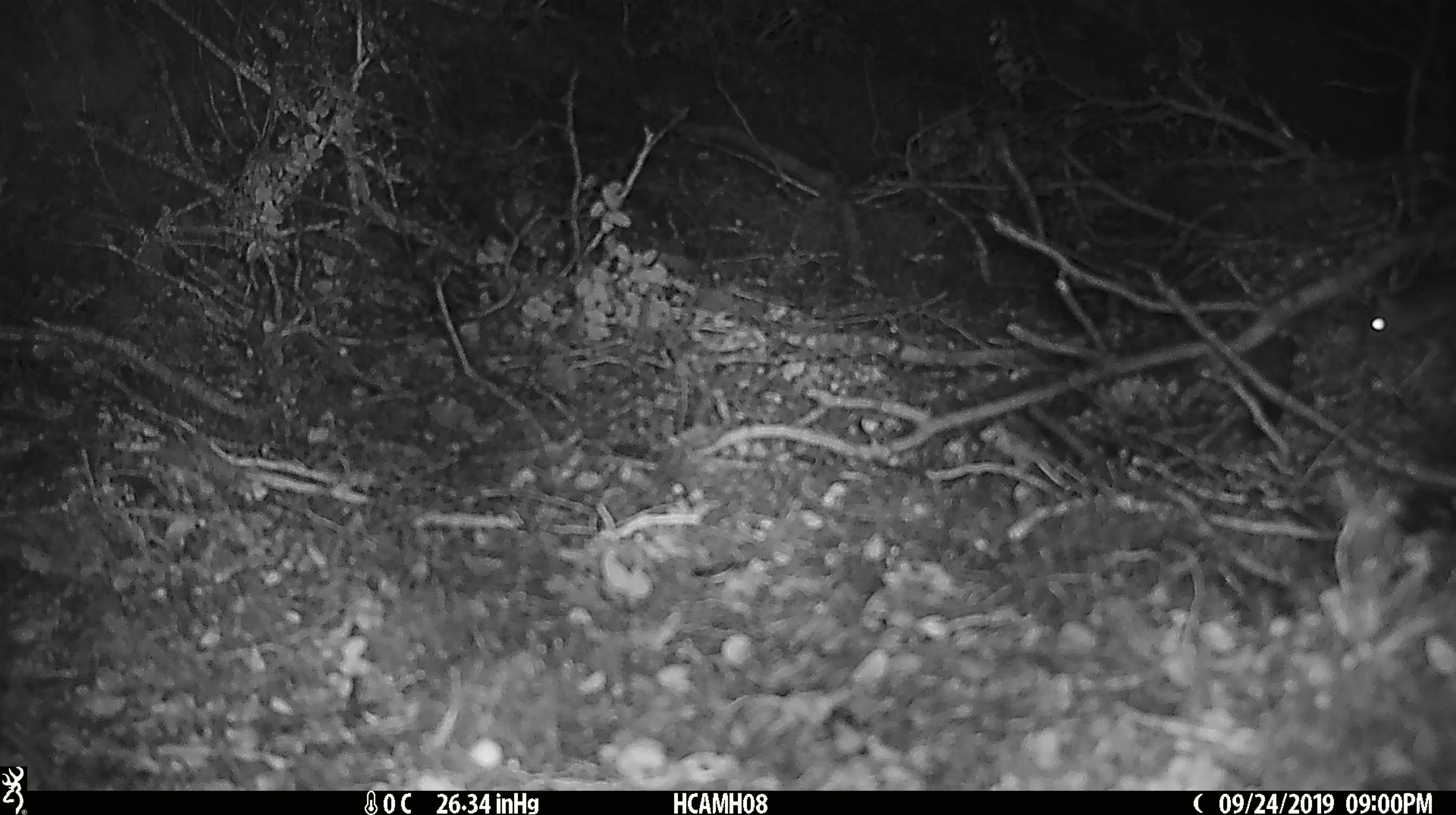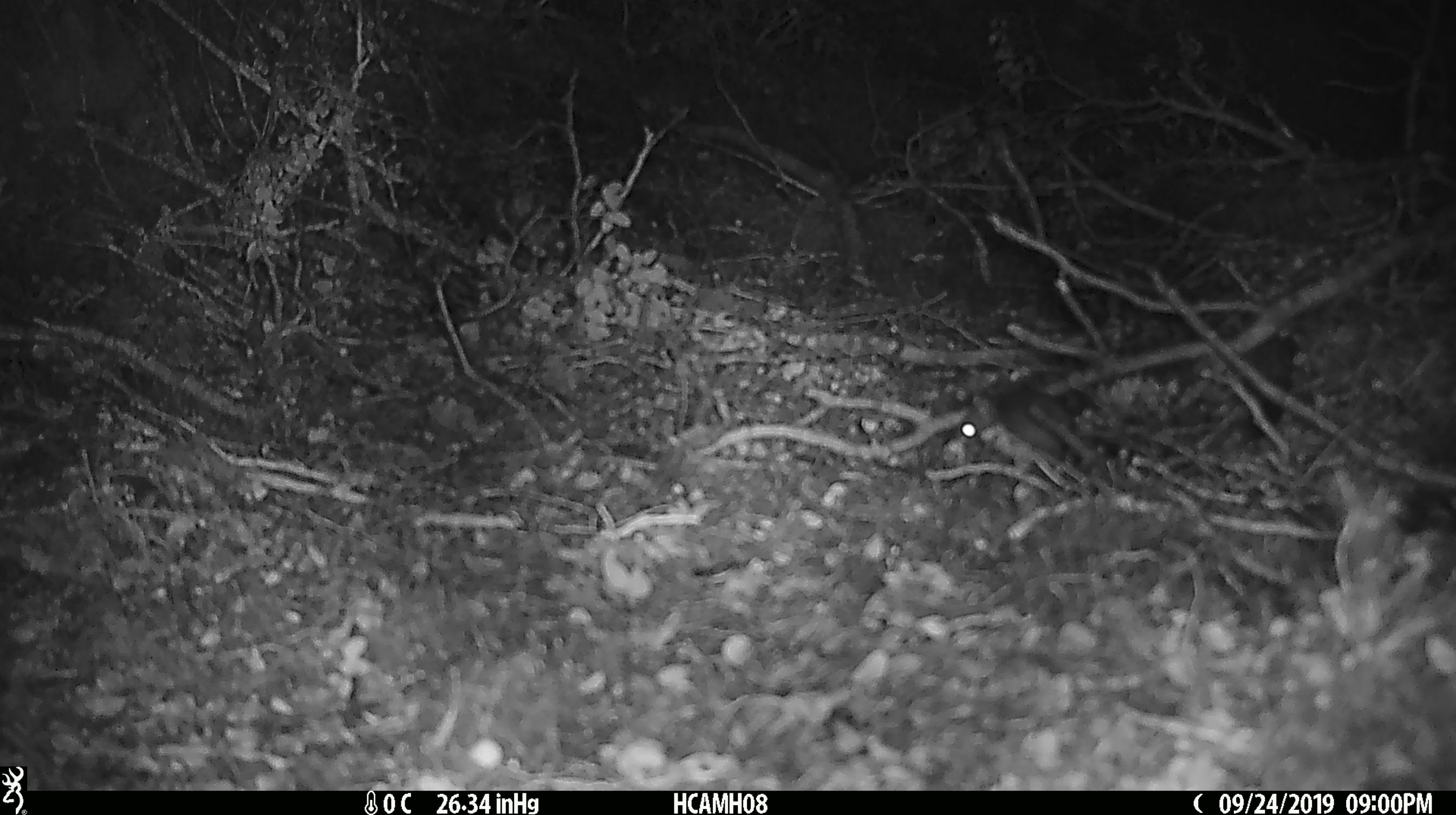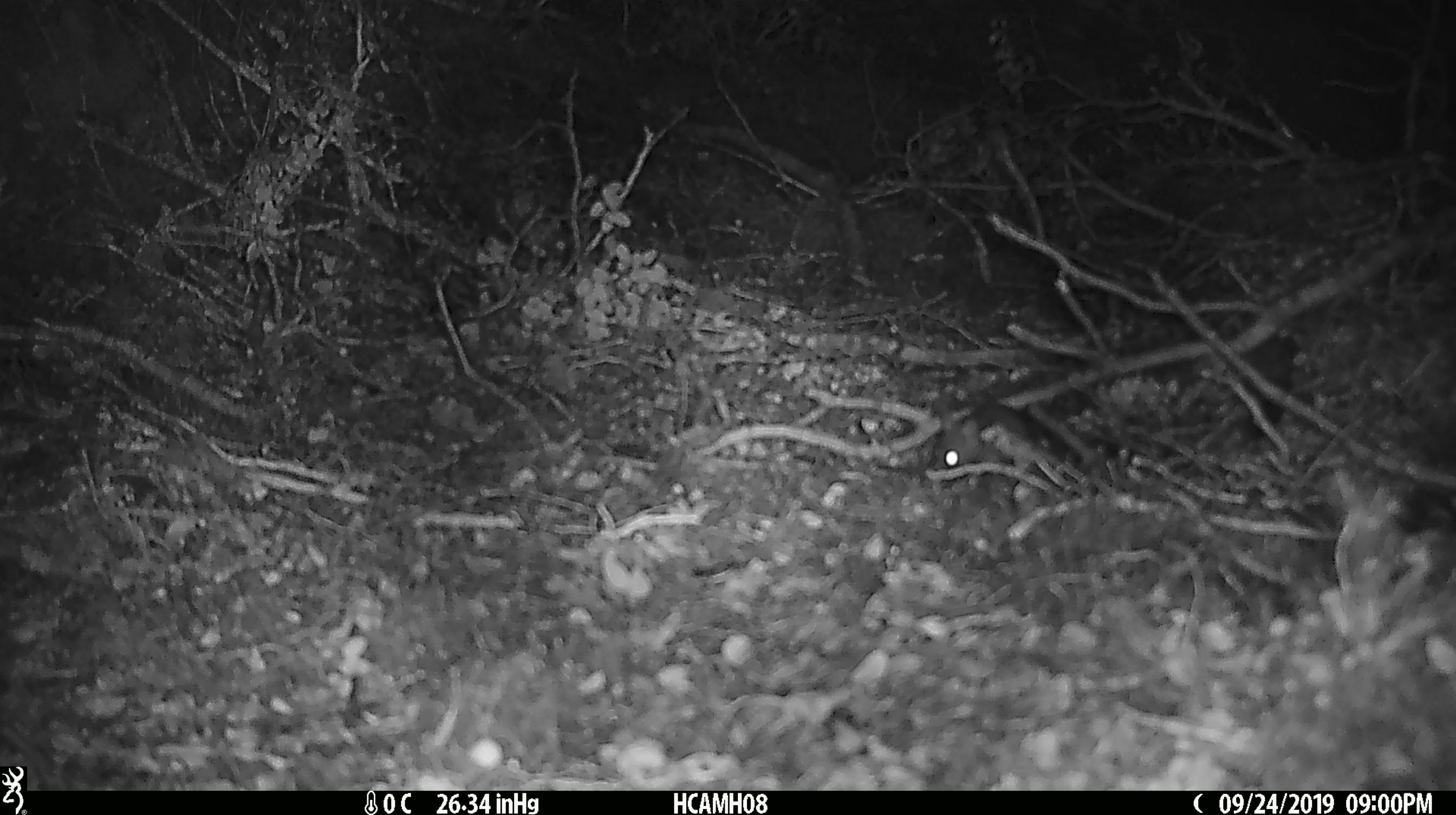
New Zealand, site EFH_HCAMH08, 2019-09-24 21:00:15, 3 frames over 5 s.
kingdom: Animalia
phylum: Chordata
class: Mammalia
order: Rodentia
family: Muridae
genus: Mus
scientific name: Mus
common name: mouse